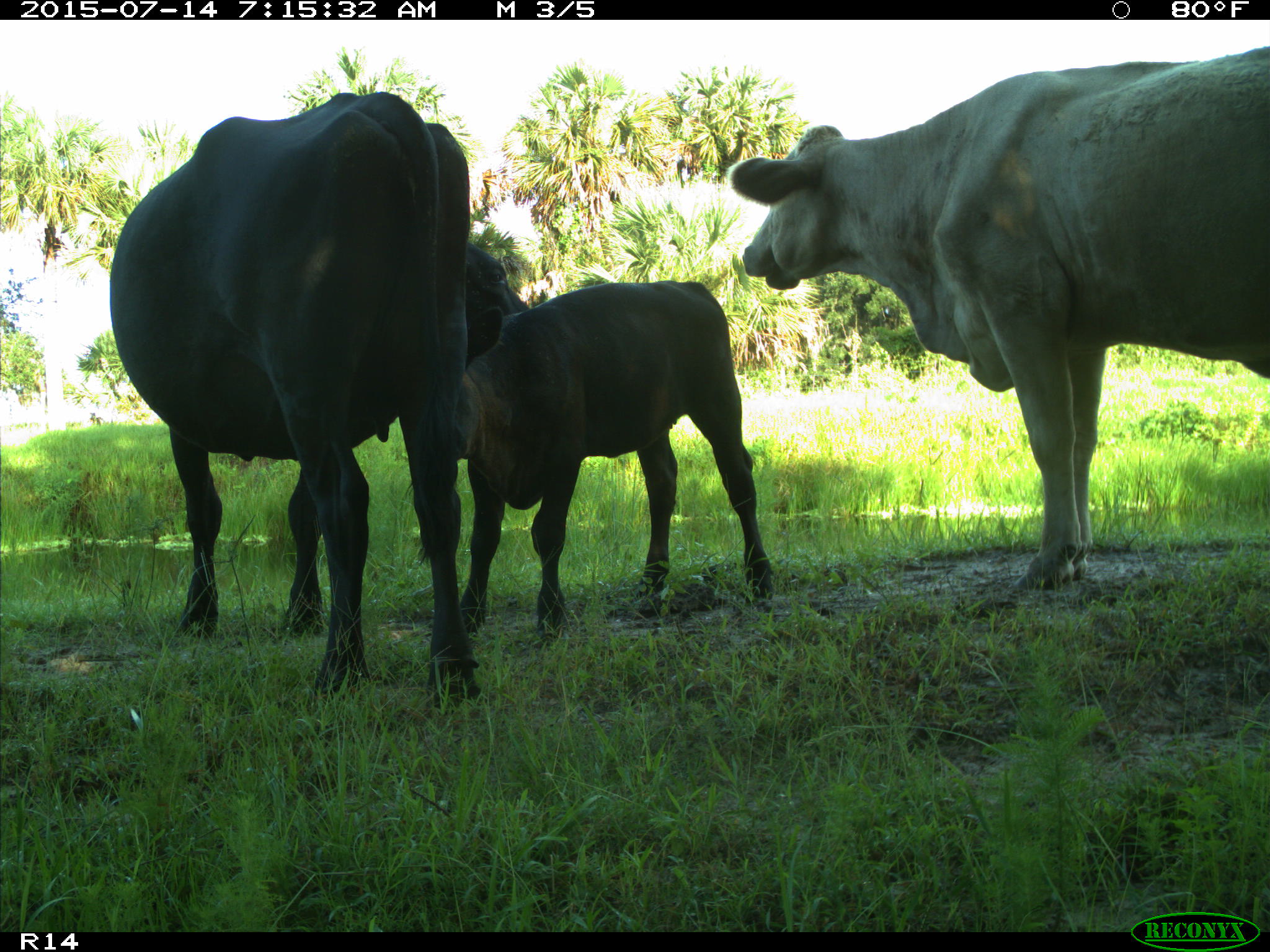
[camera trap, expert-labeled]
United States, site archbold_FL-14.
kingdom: Animalia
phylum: Chordata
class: Mammalia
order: Artiodactyla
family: Bovidae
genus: Bos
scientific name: Bos taurus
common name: domestic cow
Bos taurus (domestic cow).